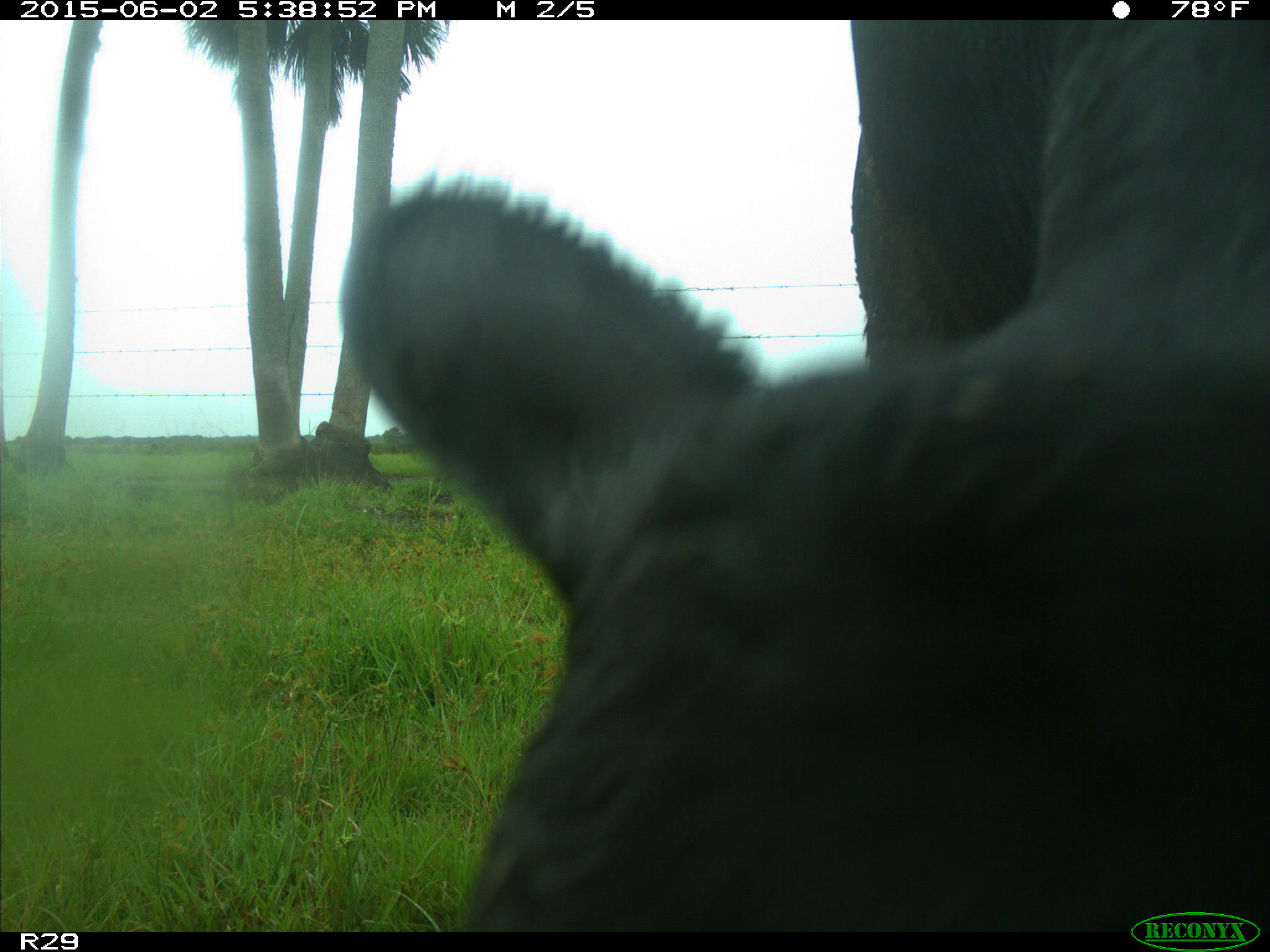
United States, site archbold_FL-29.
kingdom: Animalia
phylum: Chordata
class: Mammalia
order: Artiodactyla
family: Bovidae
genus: Bos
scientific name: Bos taurus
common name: domestic cow